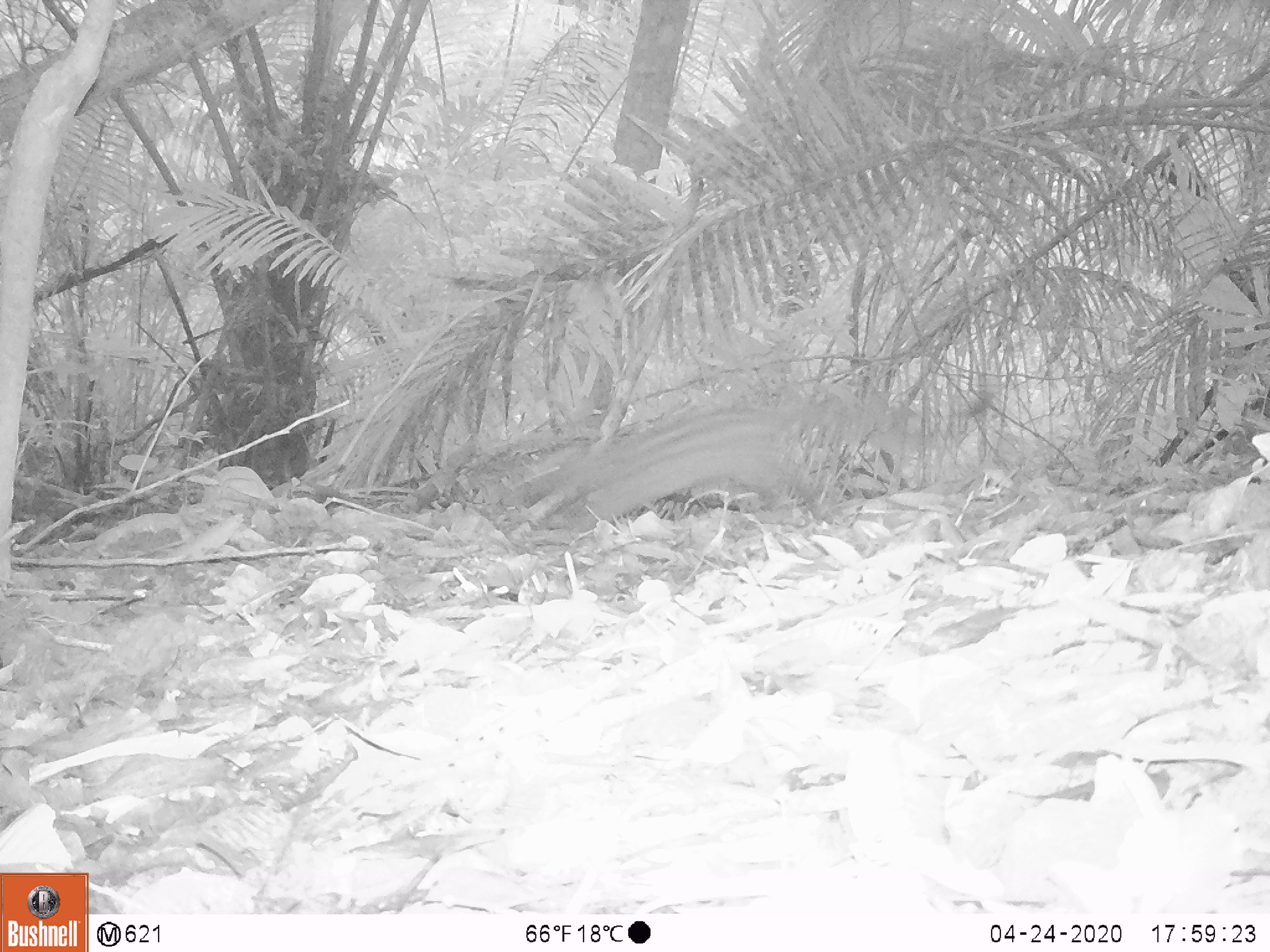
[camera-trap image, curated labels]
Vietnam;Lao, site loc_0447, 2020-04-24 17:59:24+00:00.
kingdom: Animalia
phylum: Chordata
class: Mammalia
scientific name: Mammalia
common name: mammal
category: unidentified mammal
Unidentified mammal (mammal) (Mammalia). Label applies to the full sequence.